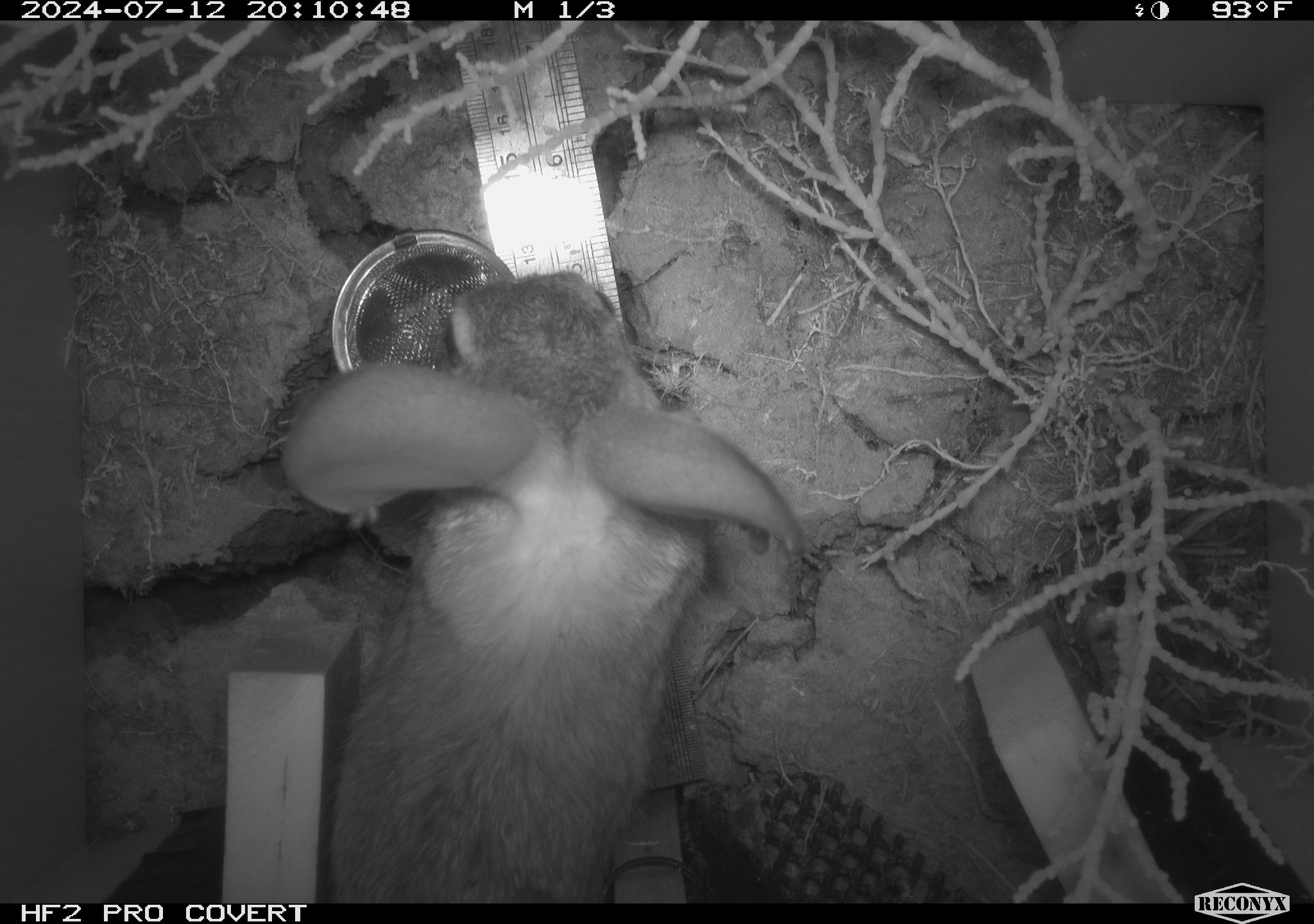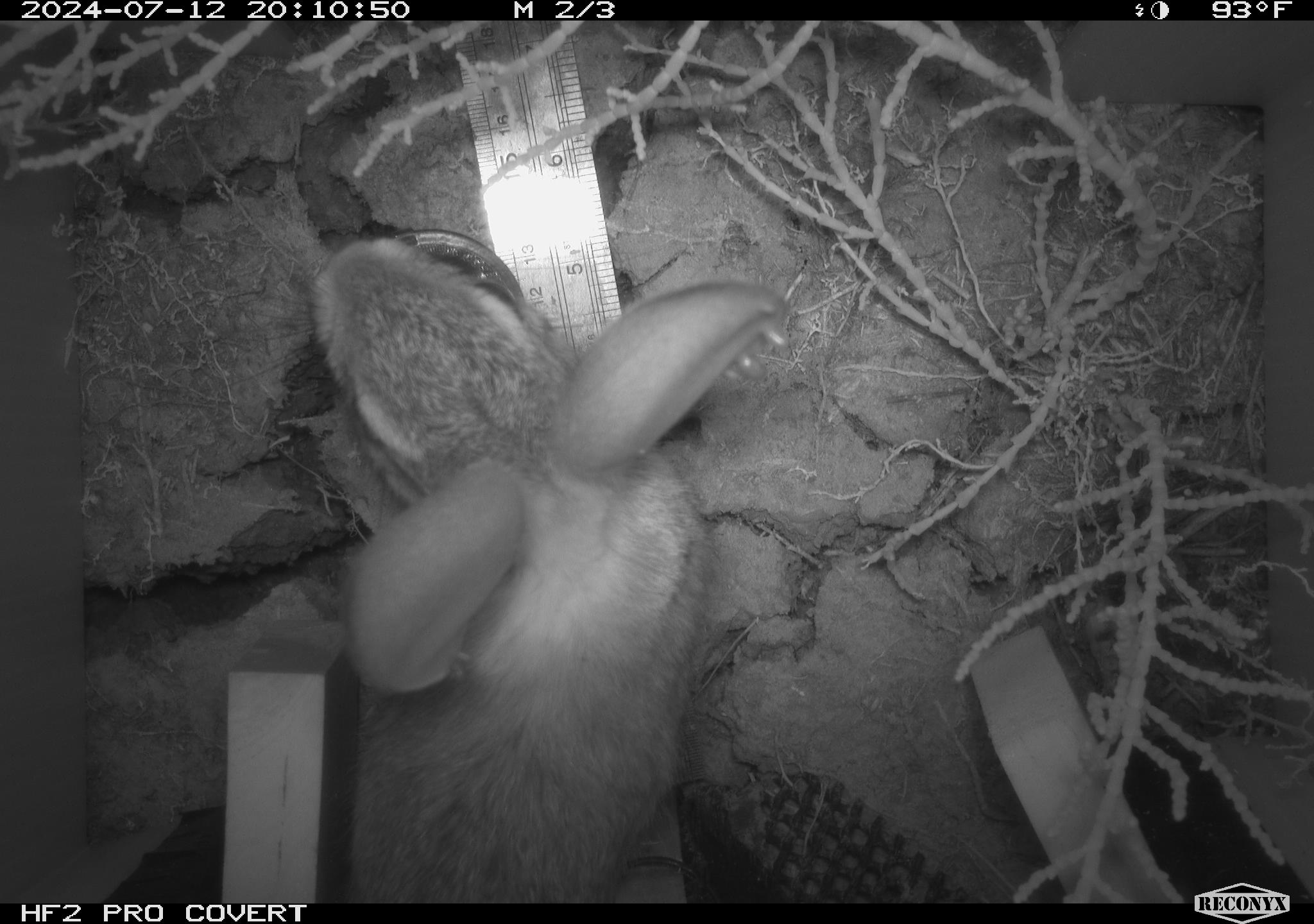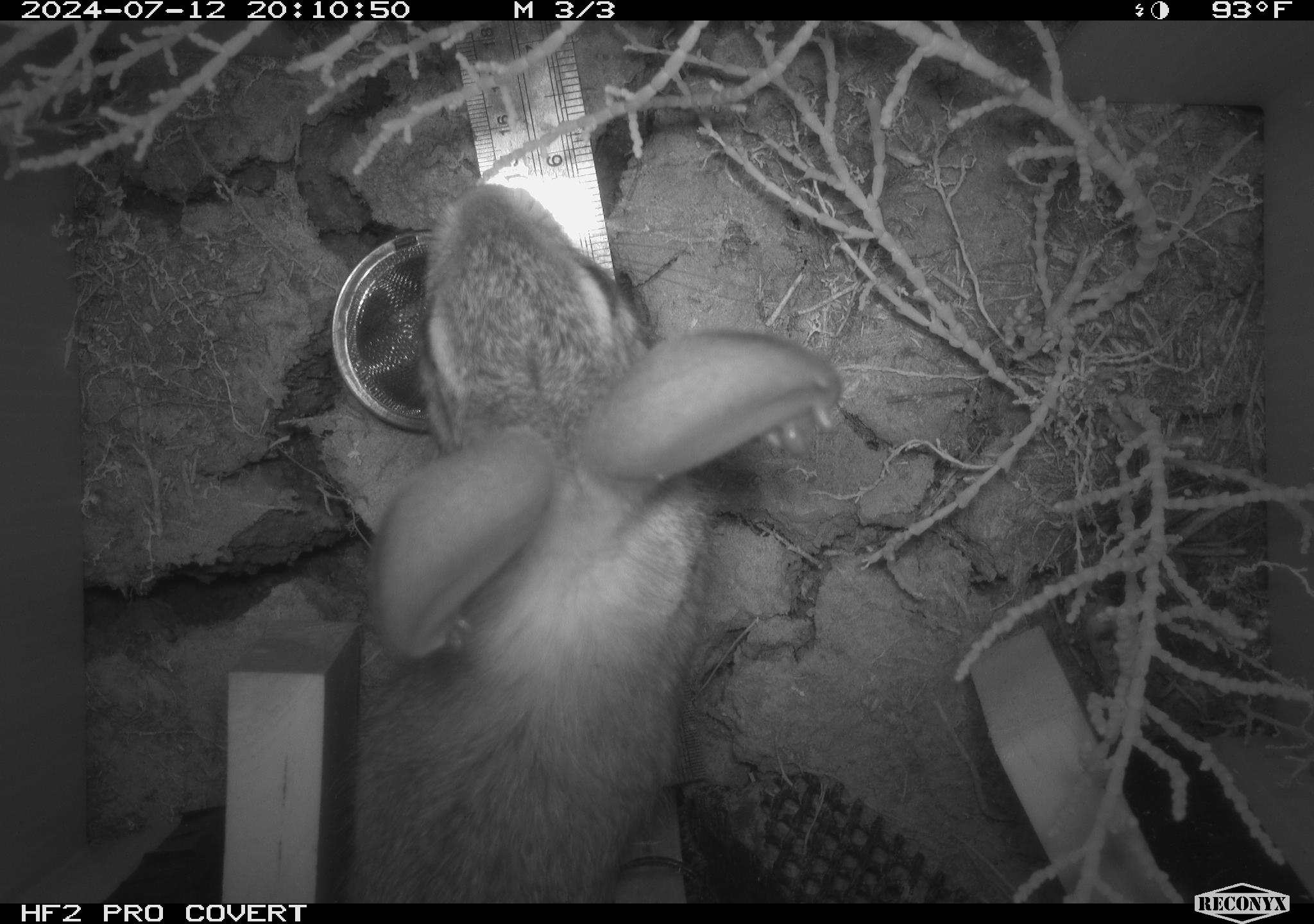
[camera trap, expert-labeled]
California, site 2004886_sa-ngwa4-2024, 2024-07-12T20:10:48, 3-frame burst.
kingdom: Animalia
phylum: Chordata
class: Mammalia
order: Lagomorpha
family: Leporidae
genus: Sylvilagus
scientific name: Sylvilagus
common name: cottontail rabbits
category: sylvilagus species